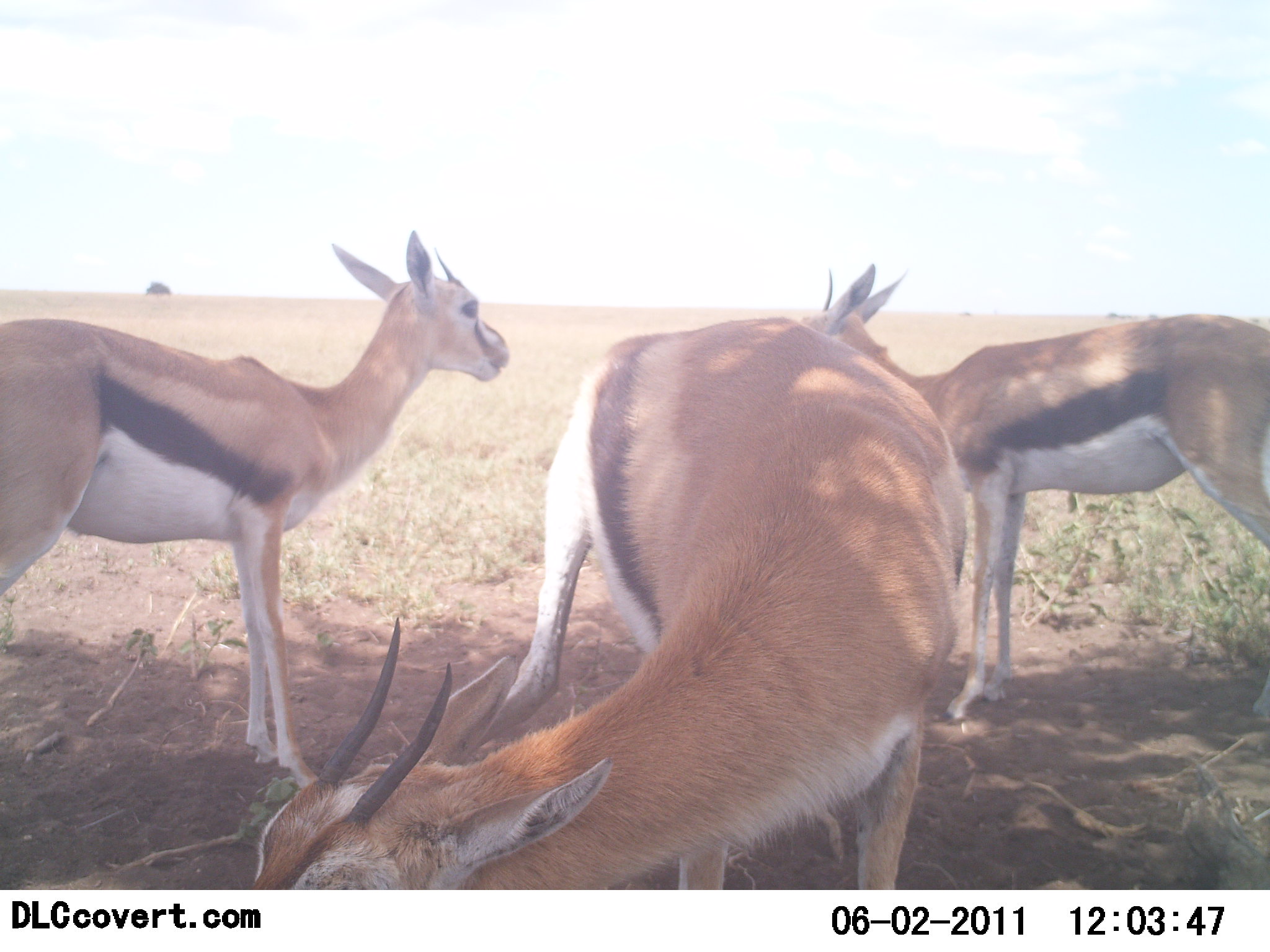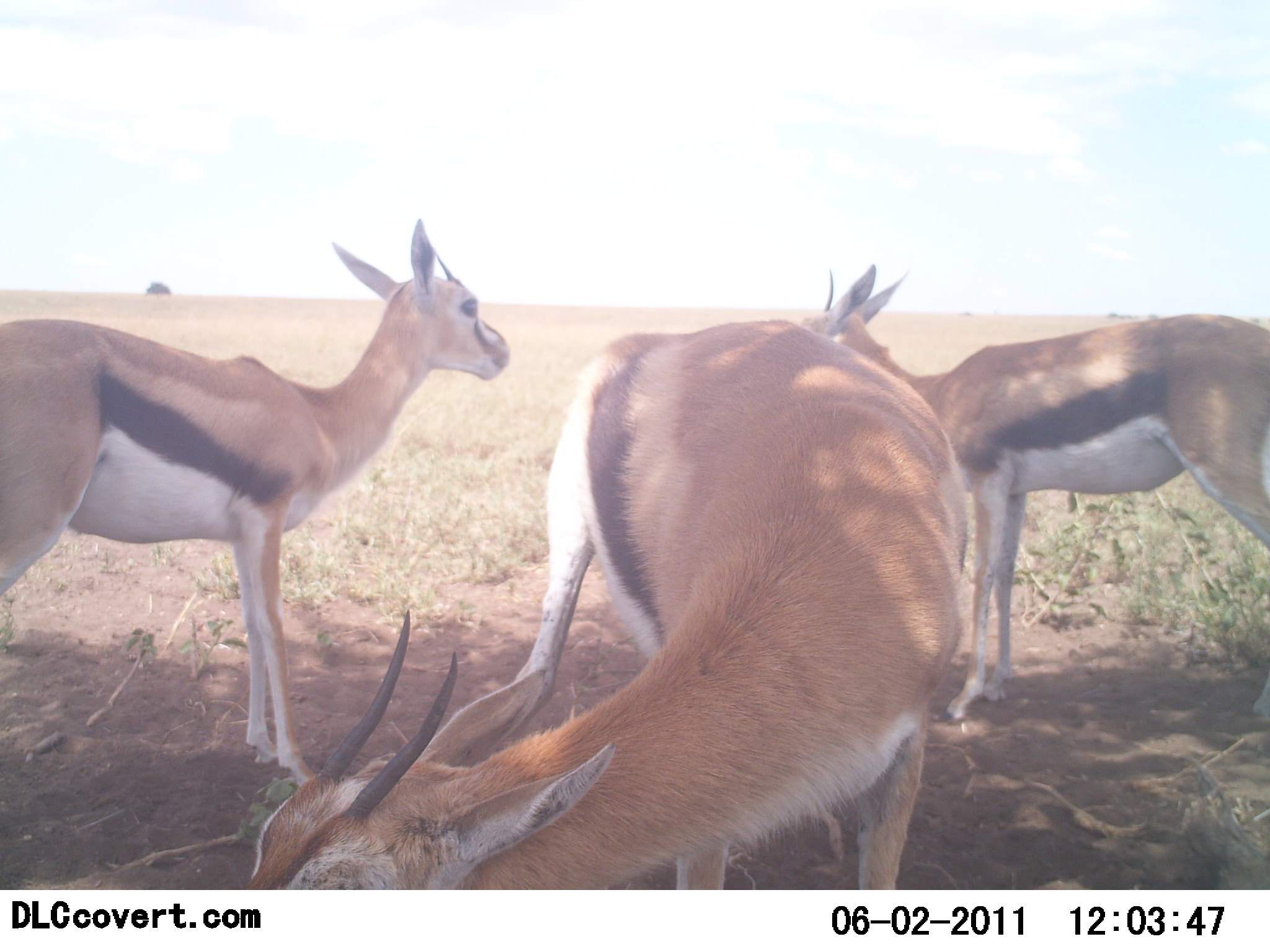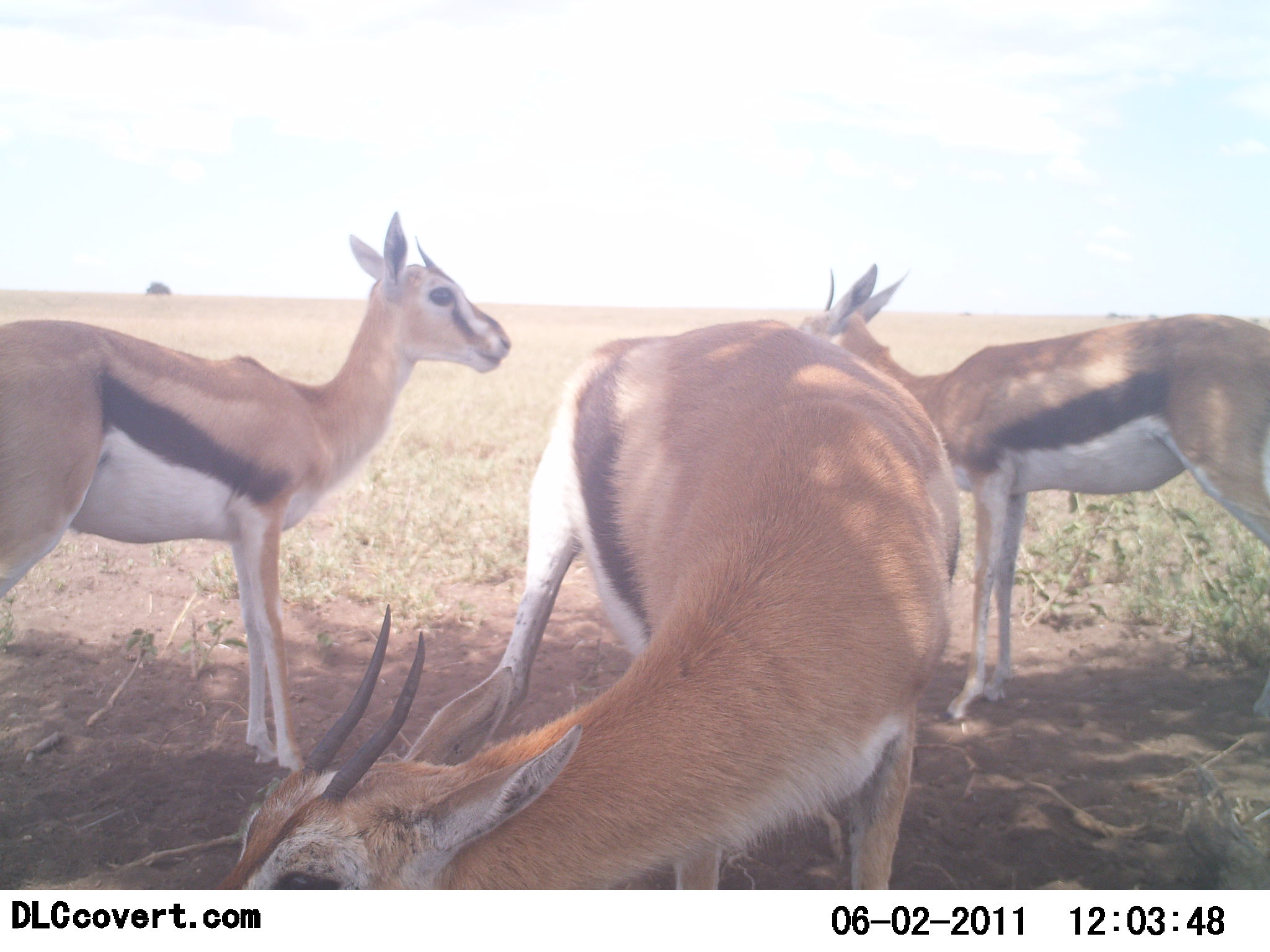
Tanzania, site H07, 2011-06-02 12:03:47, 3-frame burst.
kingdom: Animalia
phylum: Chordata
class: Mammalia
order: Artiodactyla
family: Bovidae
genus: Eudorcas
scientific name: Eudorcas thomsonii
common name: thomson's gazelle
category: gazellethomsons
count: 3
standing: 82%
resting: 18%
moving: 0%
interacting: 9%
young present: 9%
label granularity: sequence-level